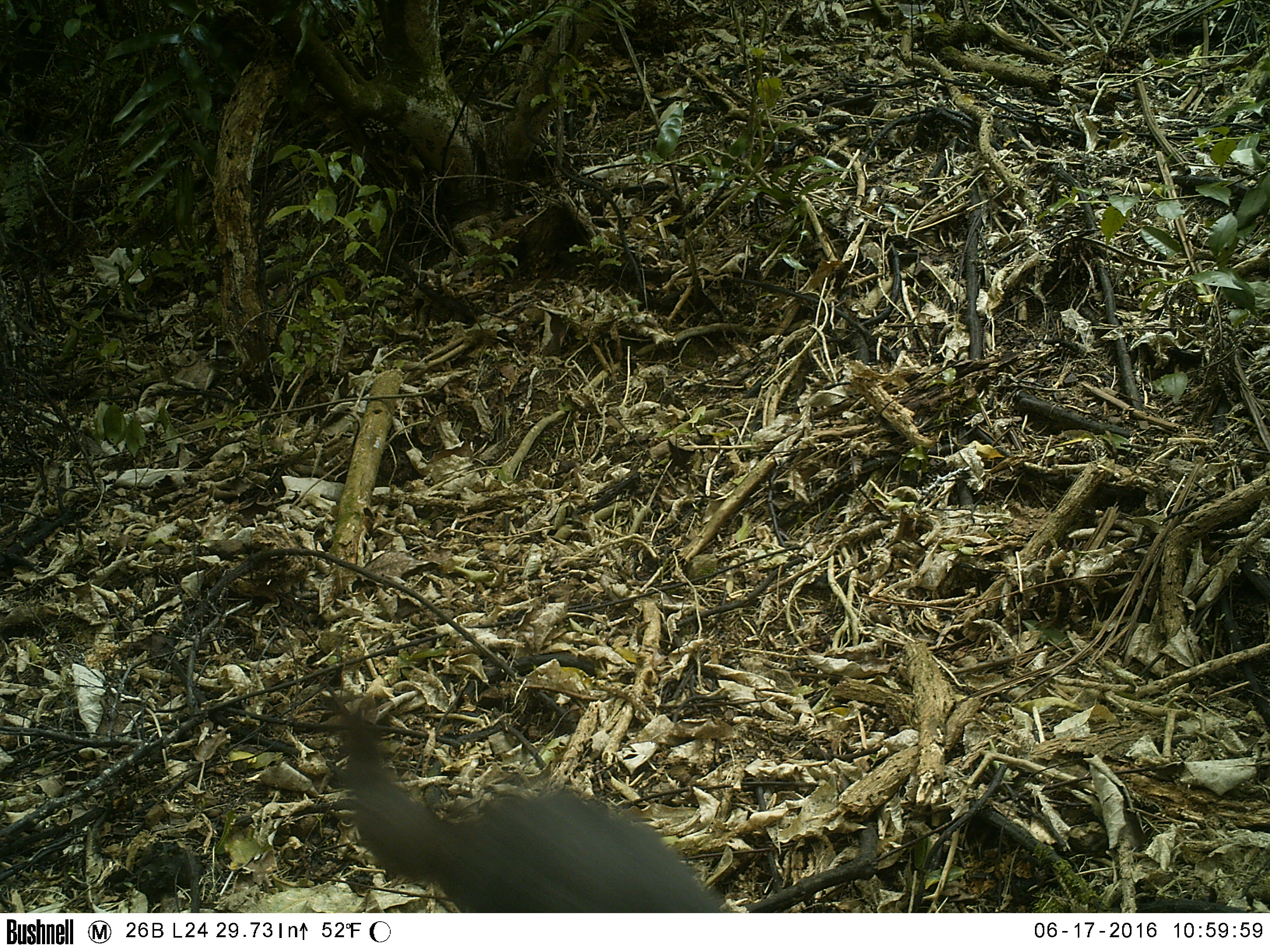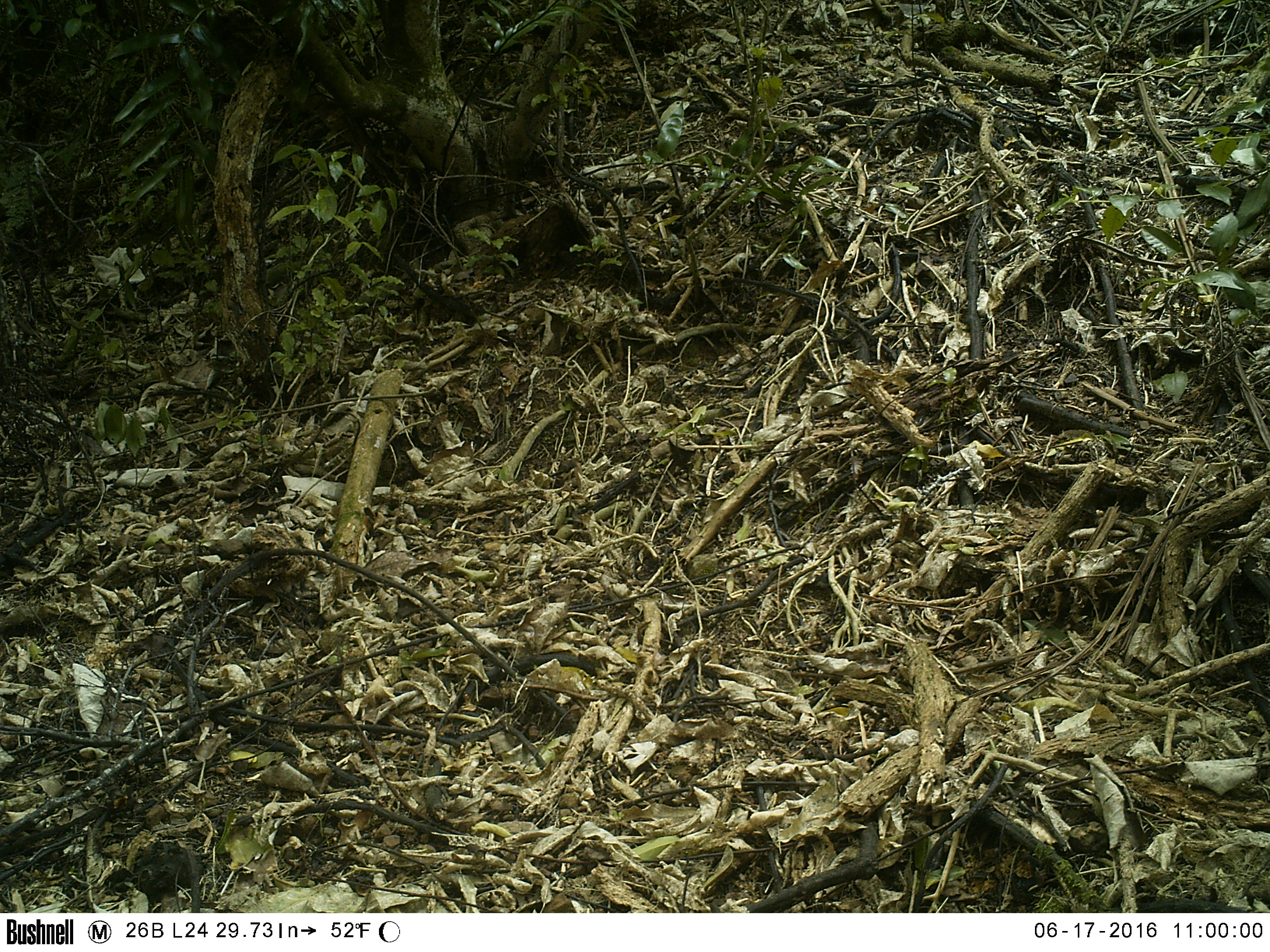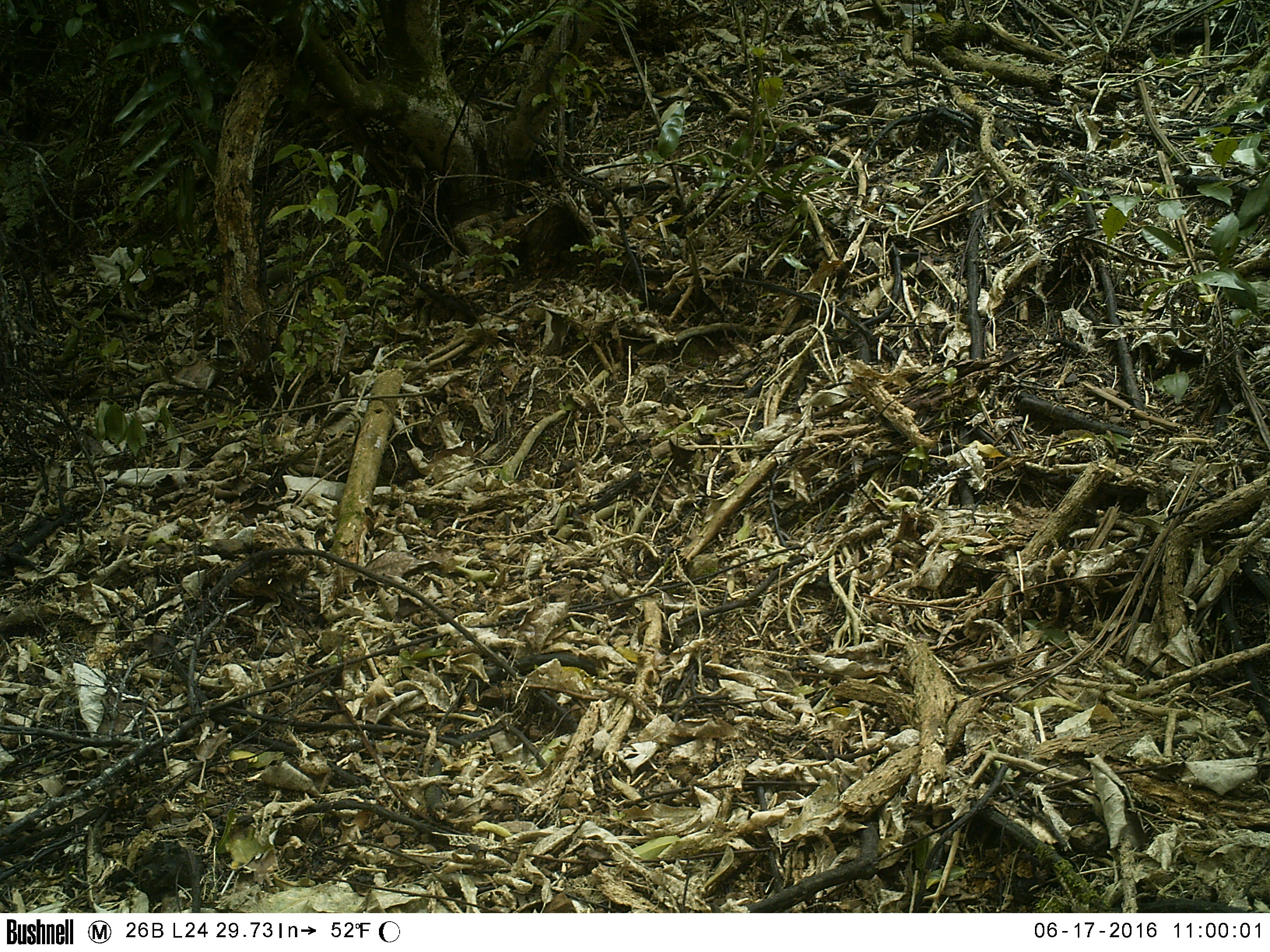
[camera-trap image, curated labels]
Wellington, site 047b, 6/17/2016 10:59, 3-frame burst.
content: unidentified animal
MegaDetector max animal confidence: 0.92